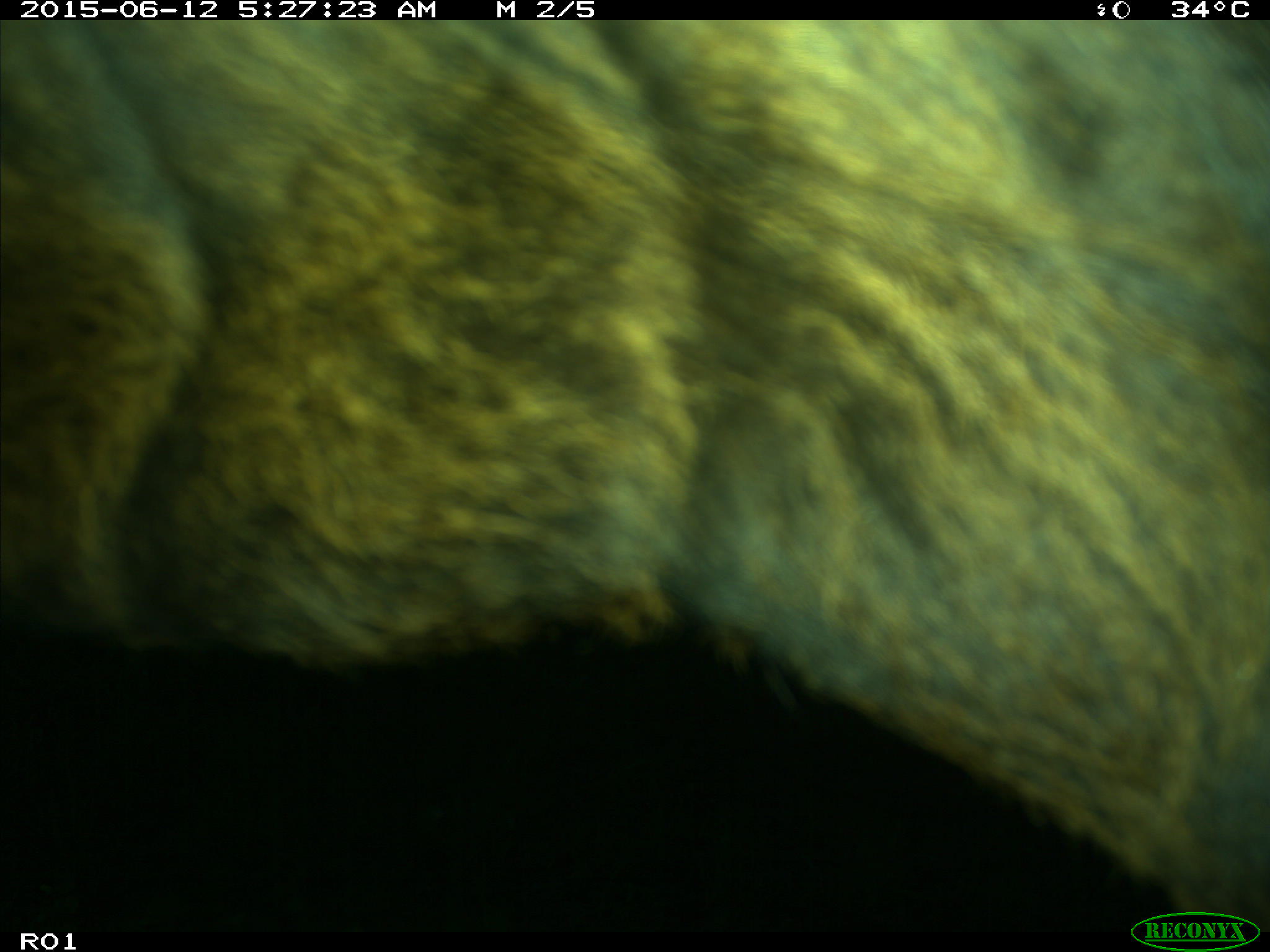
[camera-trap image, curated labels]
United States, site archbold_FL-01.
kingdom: Animalia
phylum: Chordata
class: Mammalia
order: Artiodactyla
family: Bovidae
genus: Bos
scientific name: Bos taurus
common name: domestic cow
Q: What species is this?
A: Bos taurus (domestic cow).